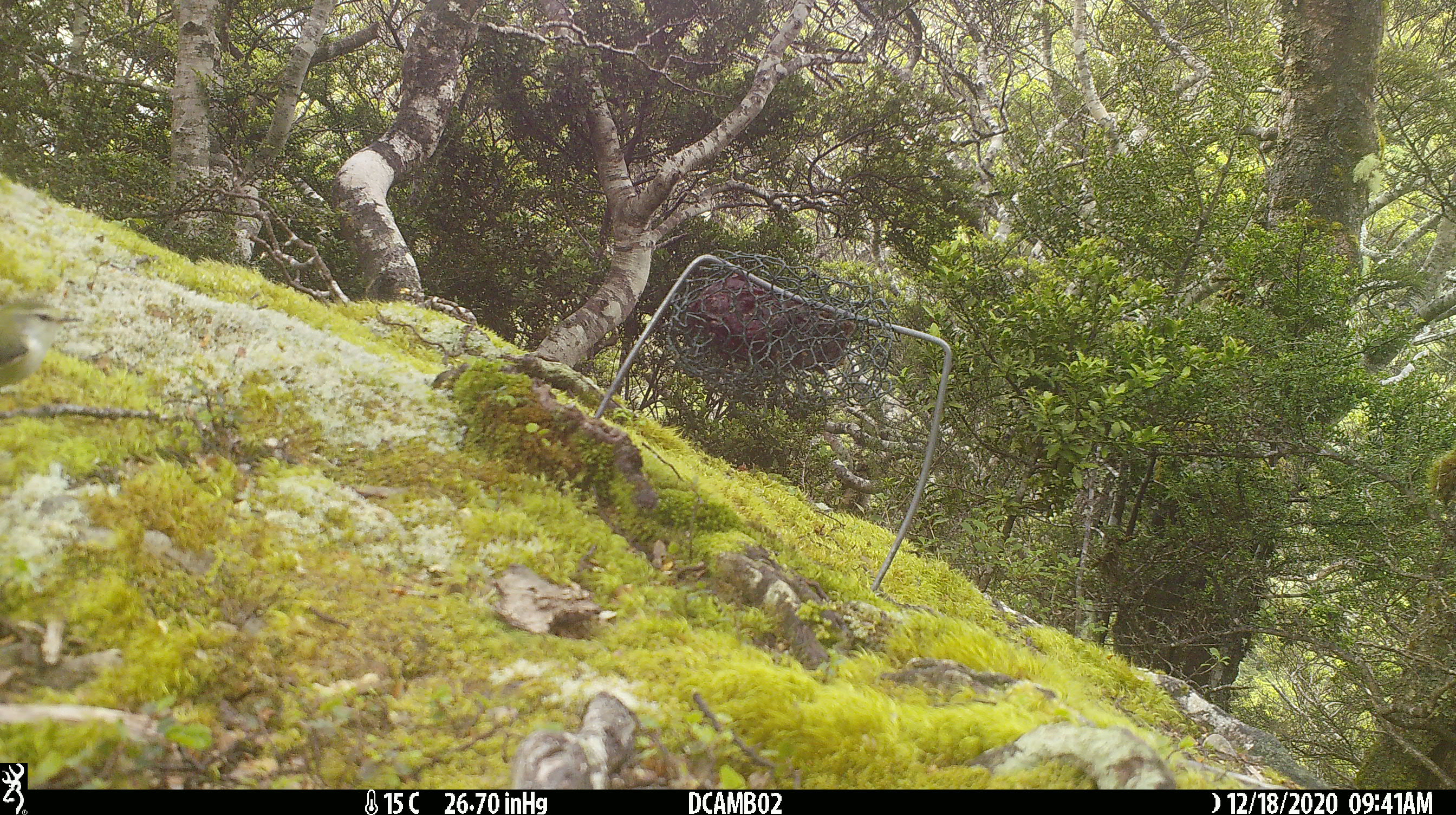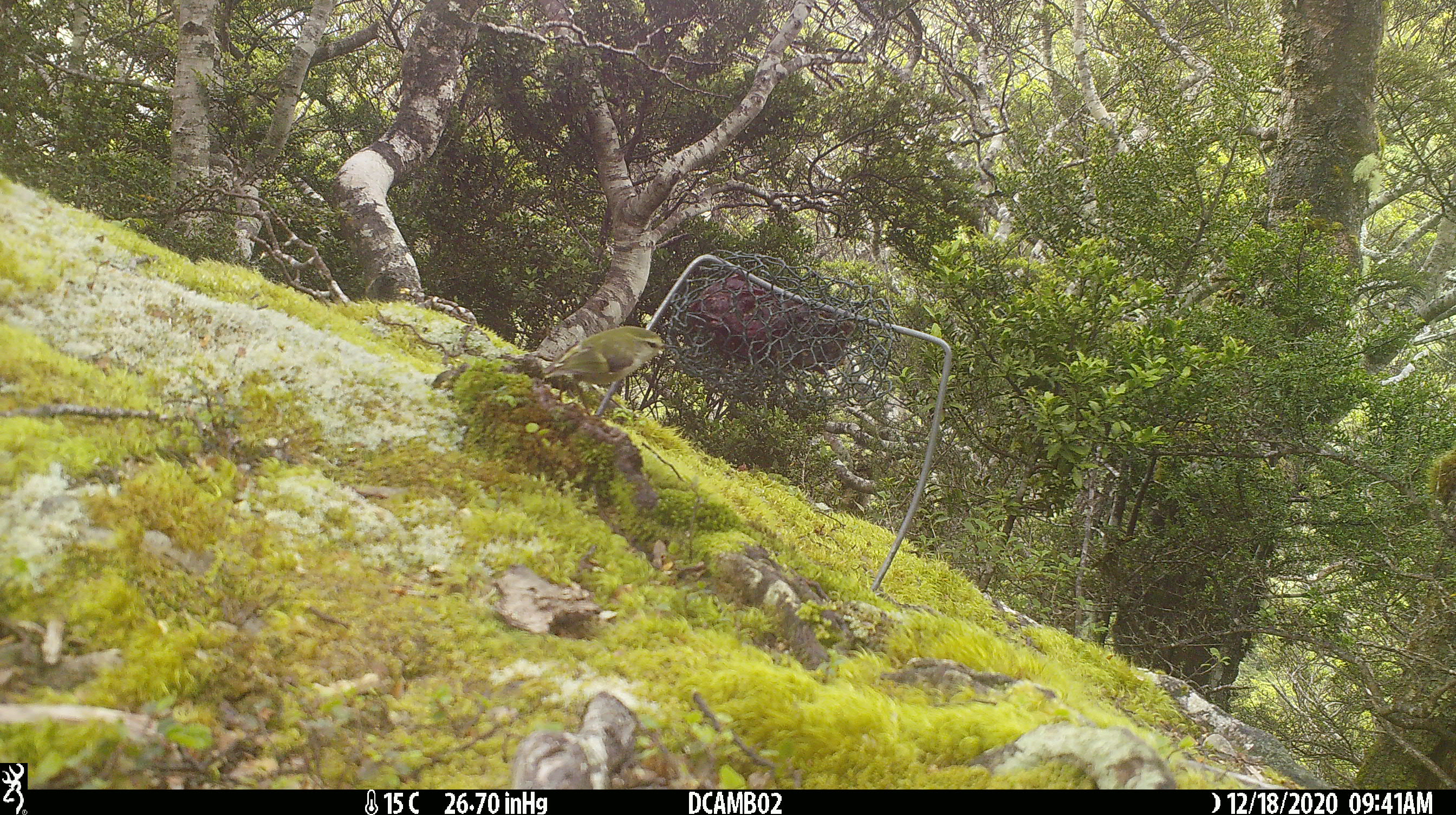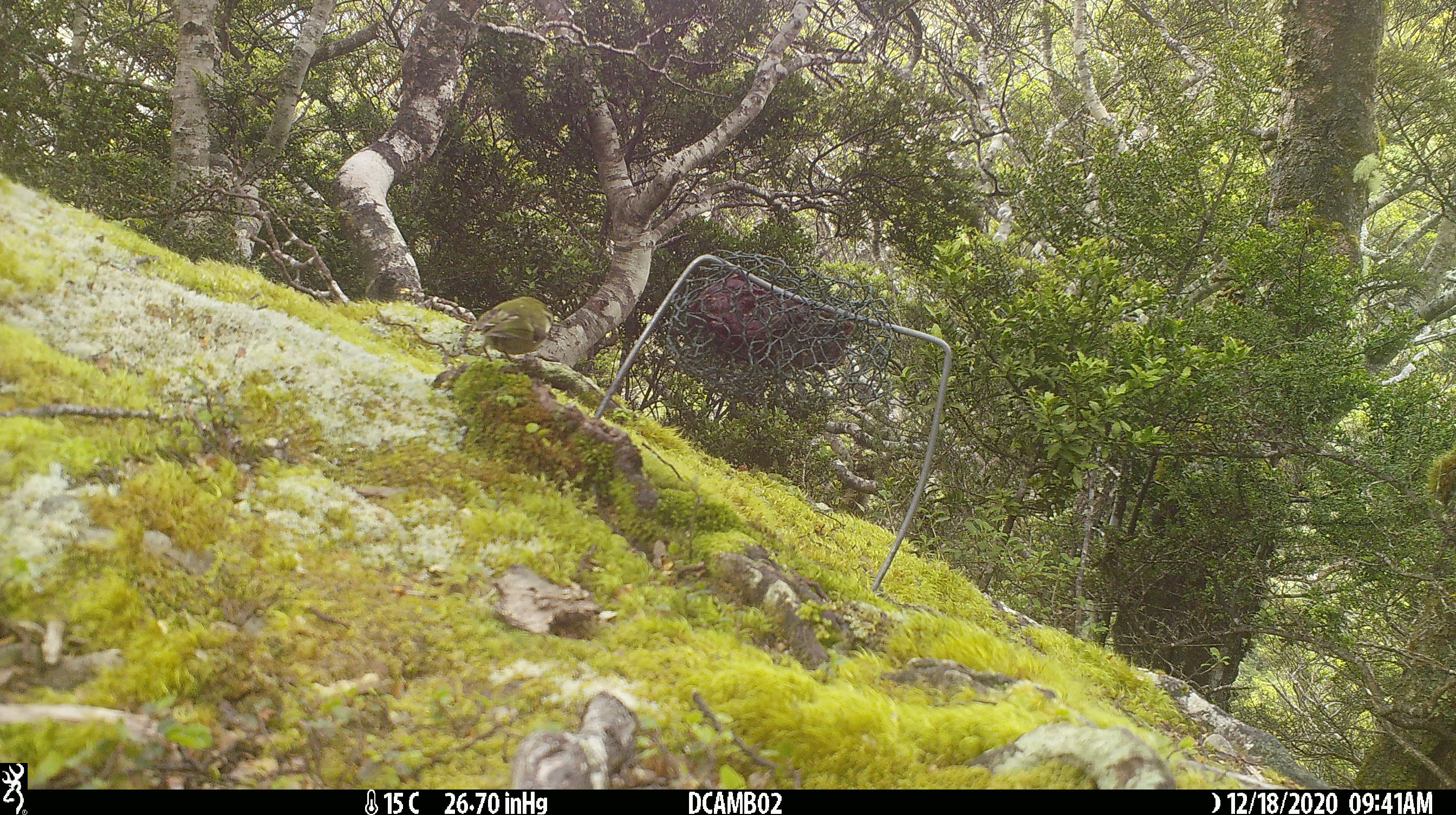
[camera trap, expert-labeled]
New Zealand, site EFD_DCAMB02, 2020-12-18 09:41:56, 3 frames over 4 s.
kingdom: Animalia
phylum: Chordata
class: Aves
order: Passeriformes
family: Acanthisittidae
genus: Acanthisitta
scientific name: Acanthisitta chloris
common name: rifleman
Rifleman (Acanthisitta chloris).